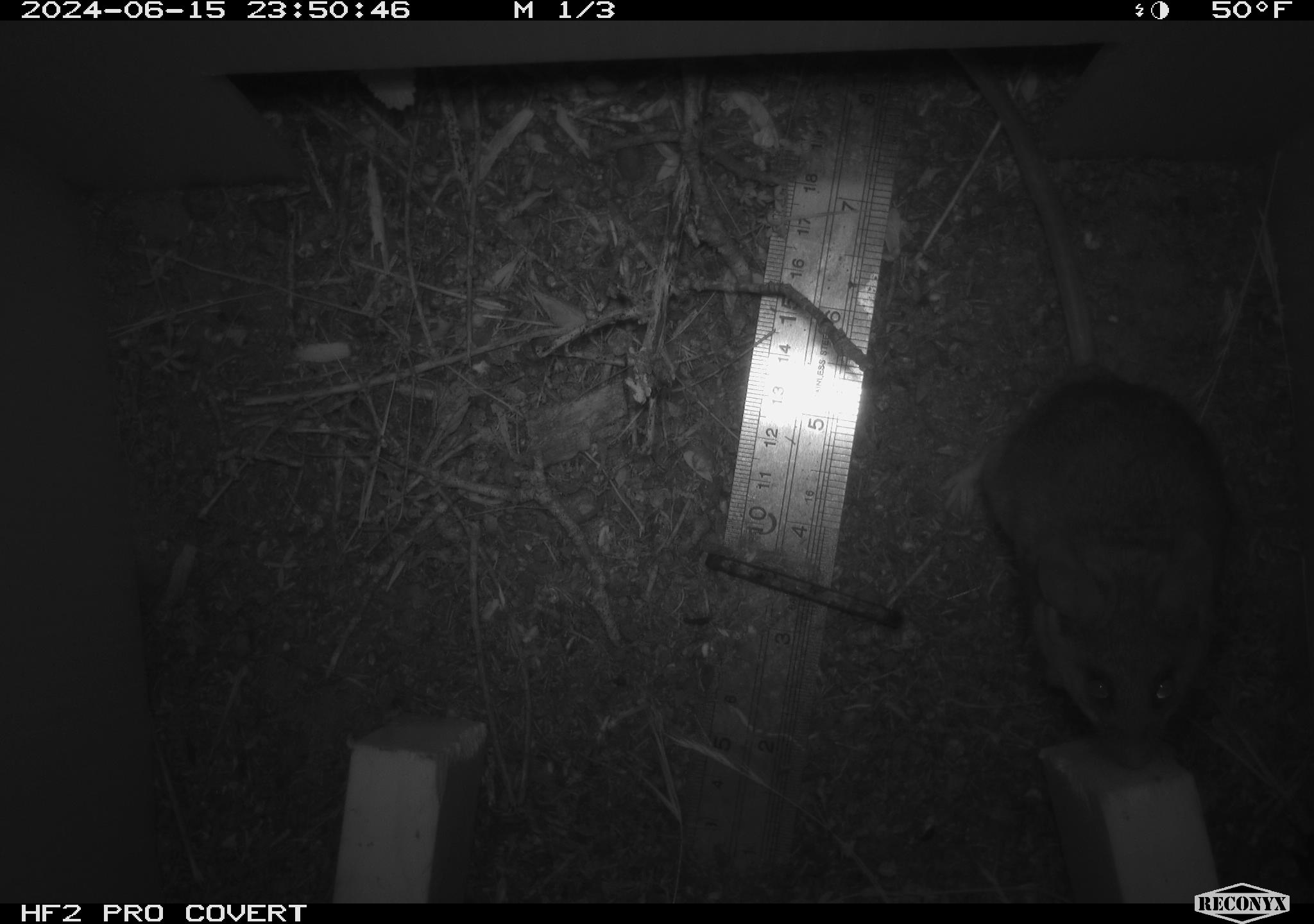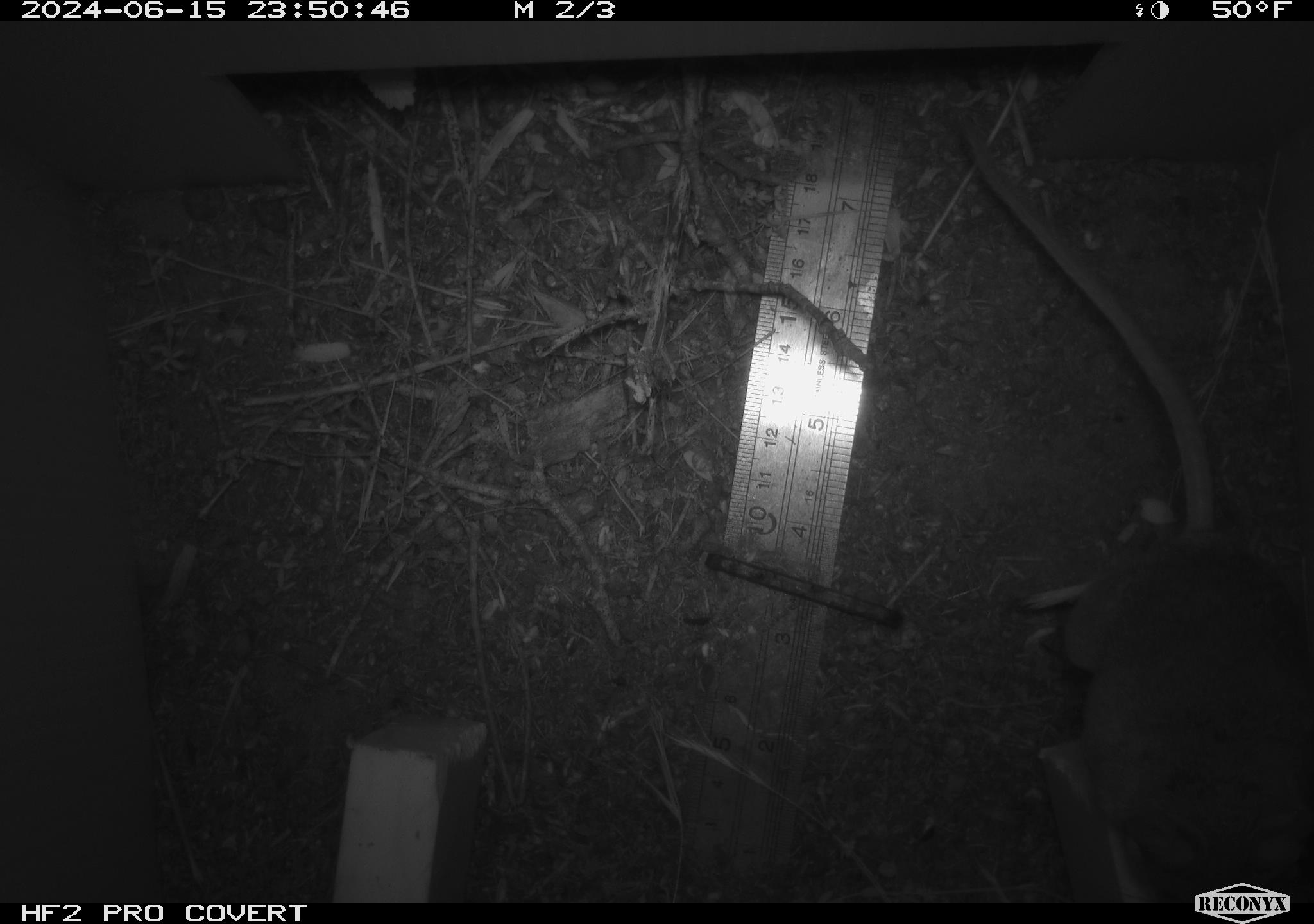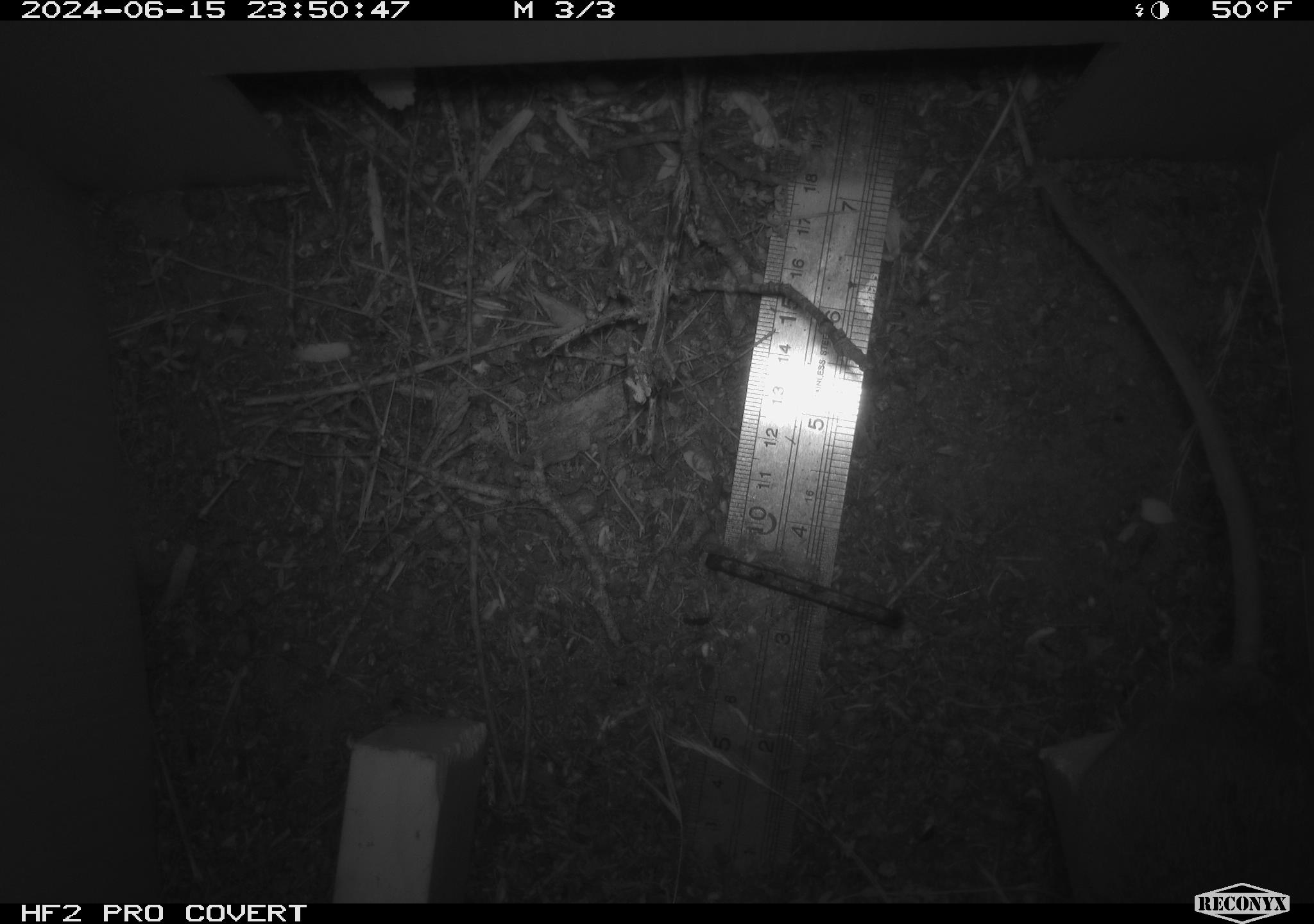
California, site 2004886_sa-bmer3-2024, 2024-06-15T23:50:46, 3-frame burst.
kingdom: Animalia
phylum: Chordata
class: Mammalia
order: Rodentia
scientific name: Rodentia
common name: mouse species